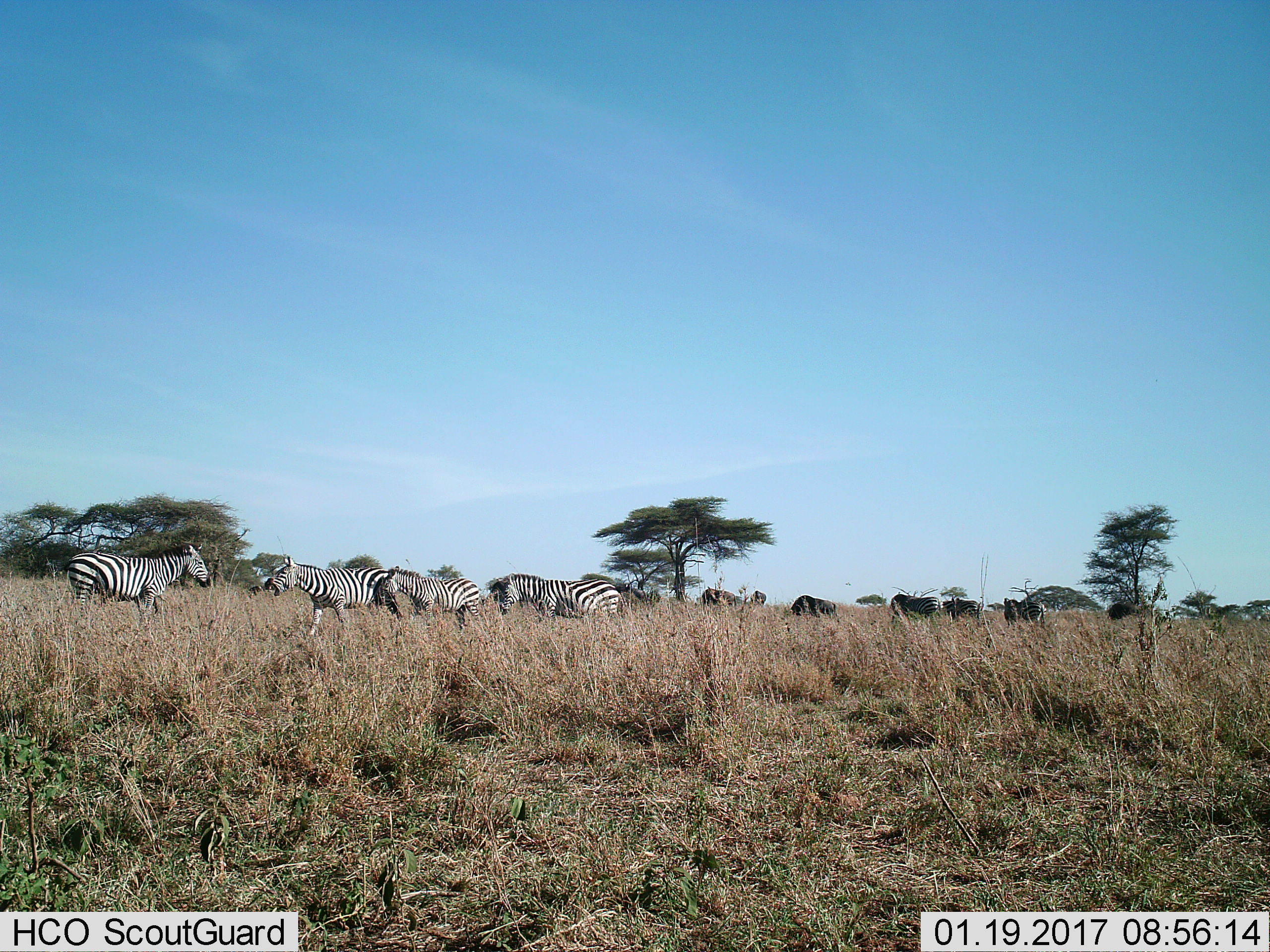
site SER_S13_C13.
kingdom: Animalia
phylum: Chordata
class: Mammalia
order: Perissodactyla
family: Equidae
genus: Equus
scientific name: Equus quagga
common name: plains zebra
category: zebraplains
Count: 8.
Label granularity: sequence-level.